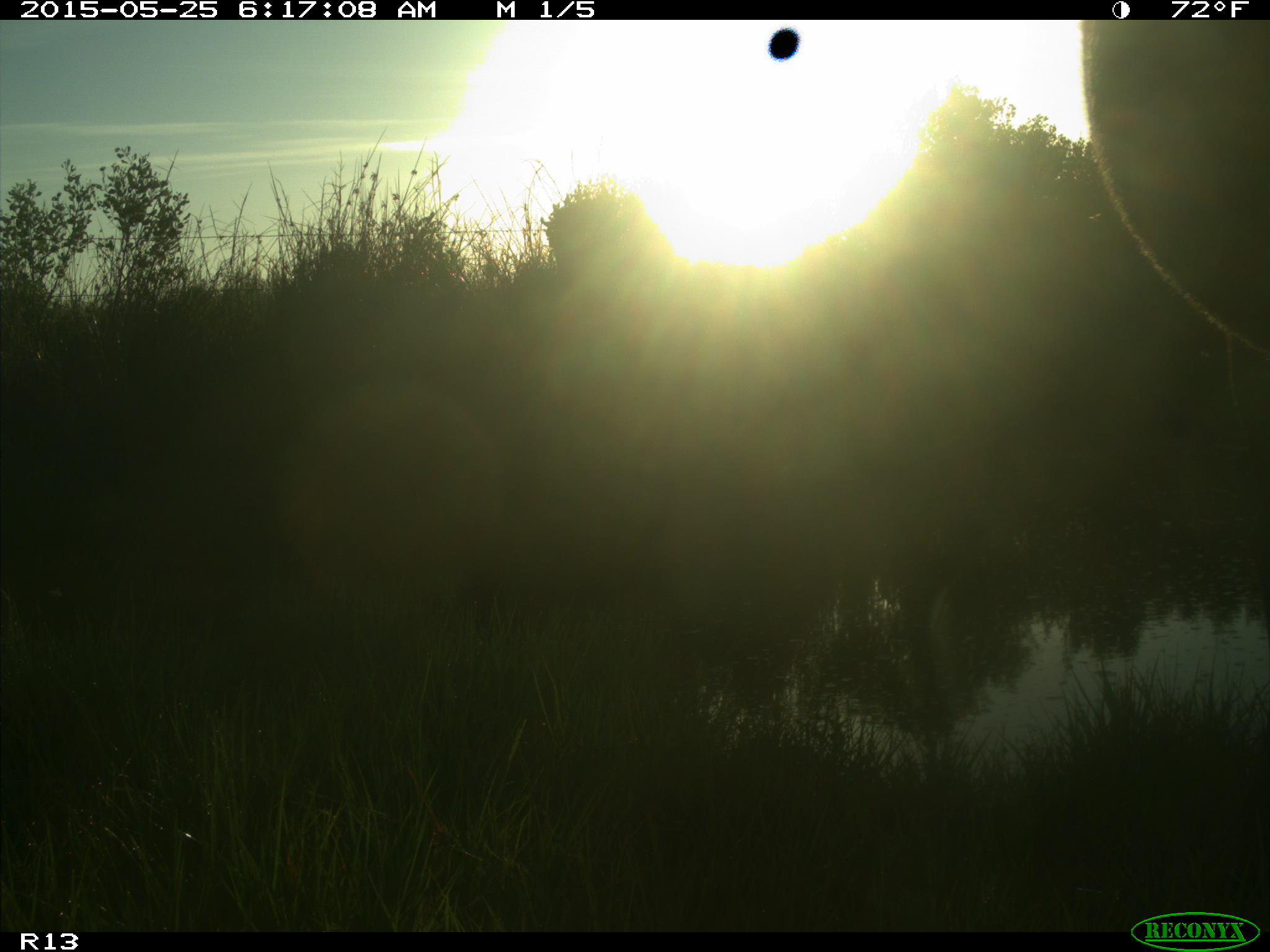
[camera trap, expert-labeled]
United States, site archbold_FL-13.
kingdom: Animalia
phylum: Chordata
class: Mammalia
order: Artiodactyla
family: Bovidae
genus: Bos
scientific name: Bos taurus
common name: domestic cow